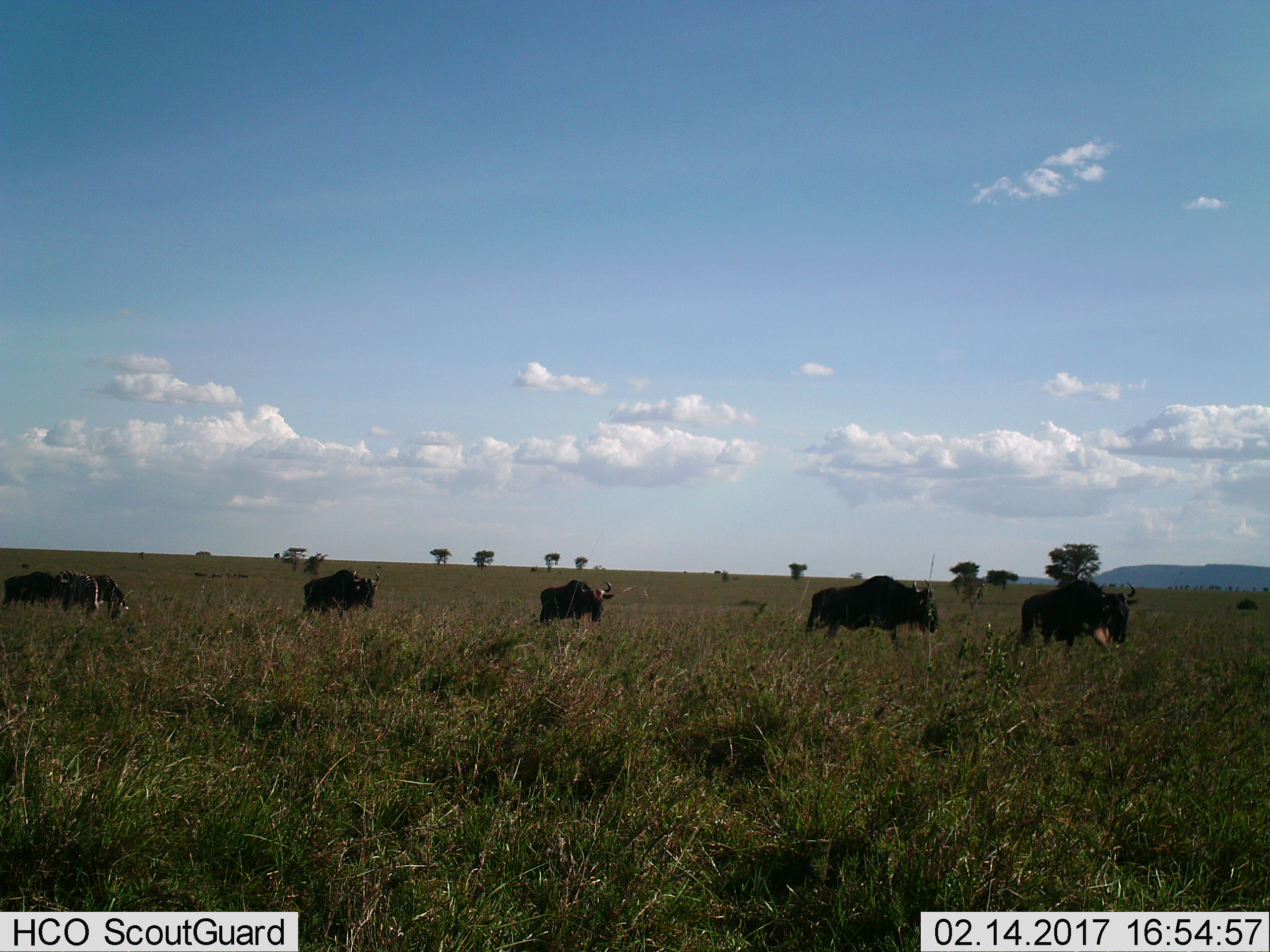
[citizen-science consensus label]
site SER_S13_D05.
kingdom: Animalia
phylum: Chordata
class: Mammalia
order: Artiodactyla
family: Bovidae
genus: Connochaetes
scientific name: Connochaetes taurinus taurinus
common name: blue wildebeest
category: wildebeestblue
Wildebeestblue (blue wildebeest) (Connochaetes taurinus taurinus), count 5. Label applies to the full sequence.